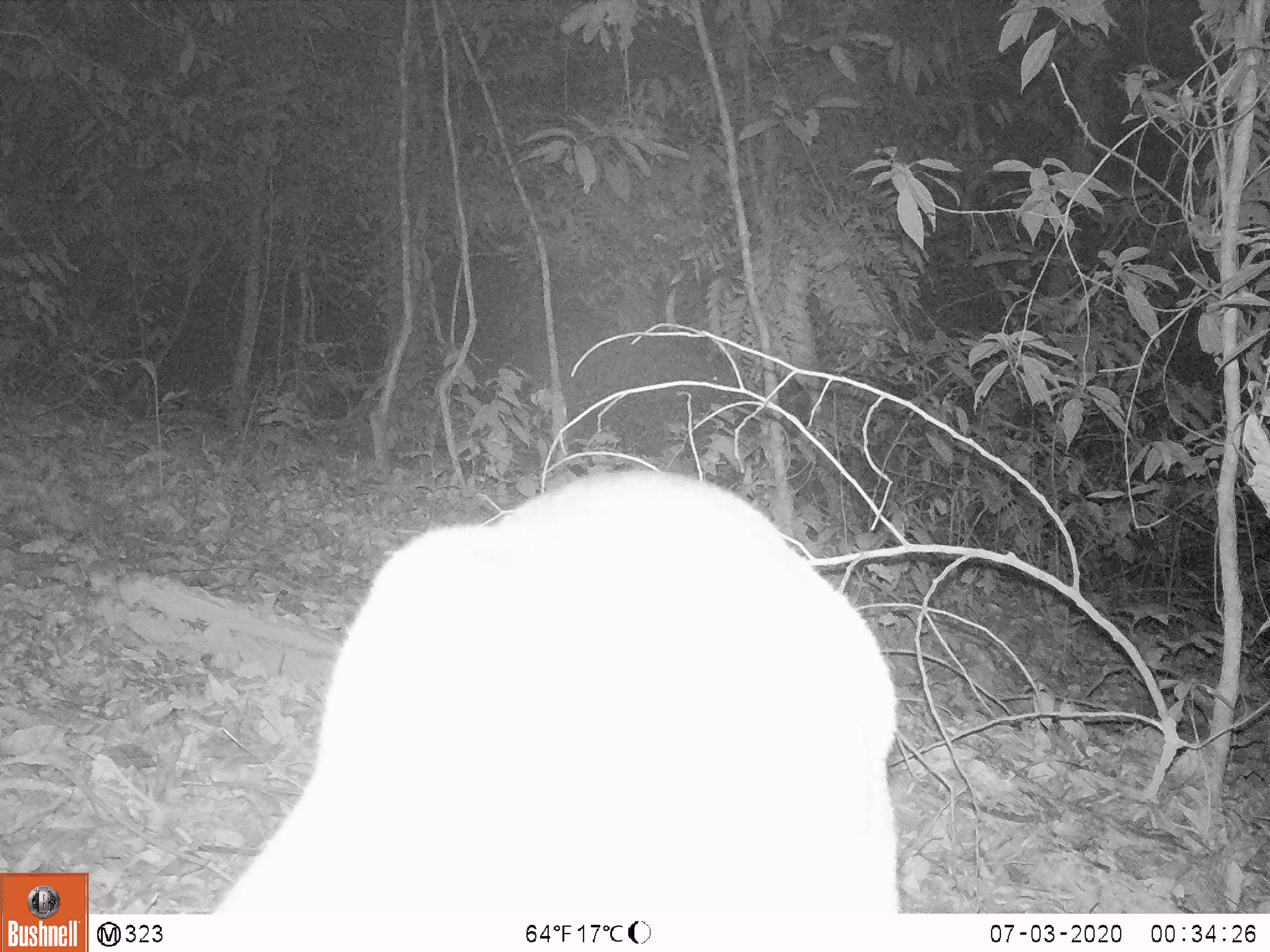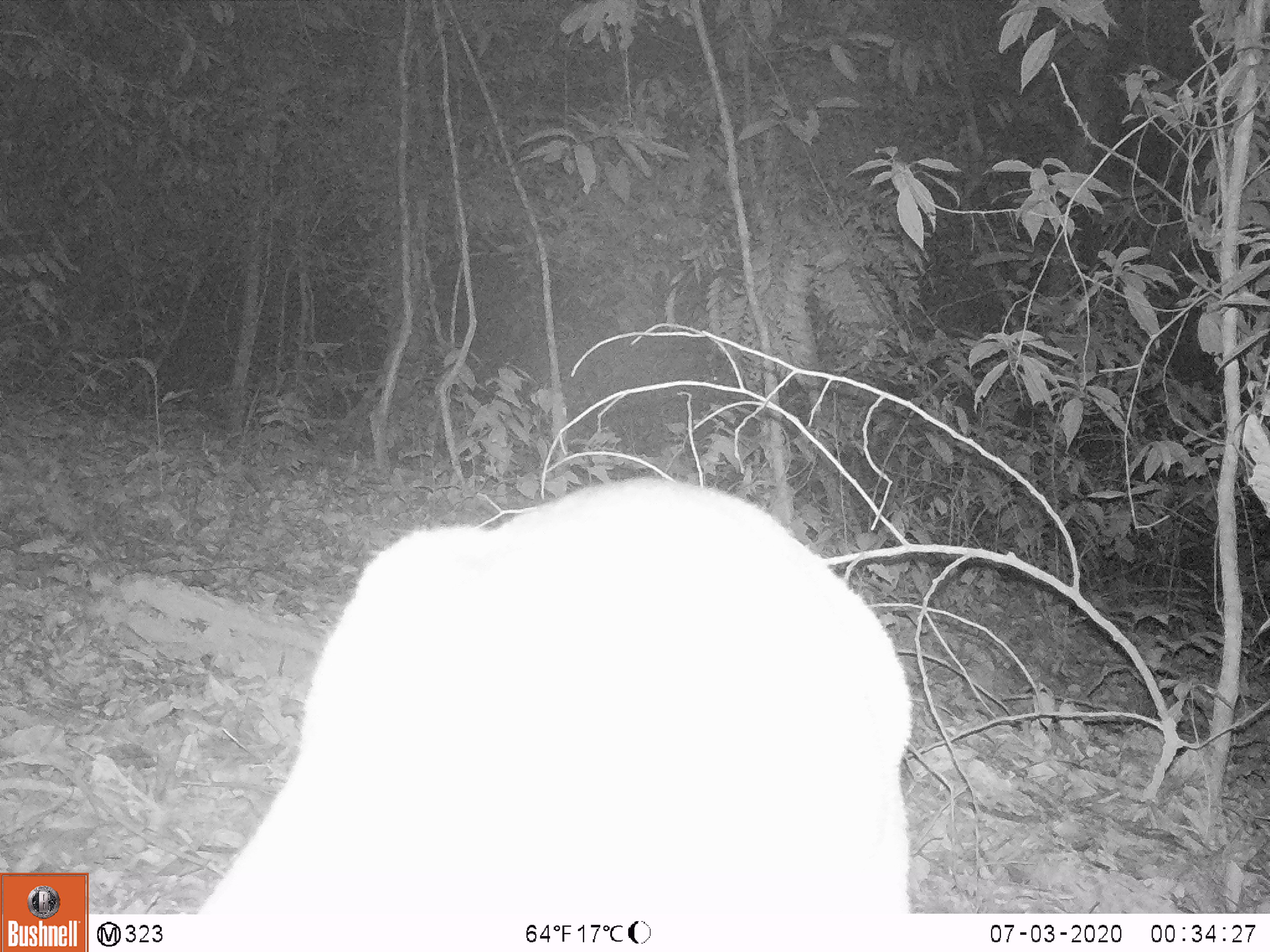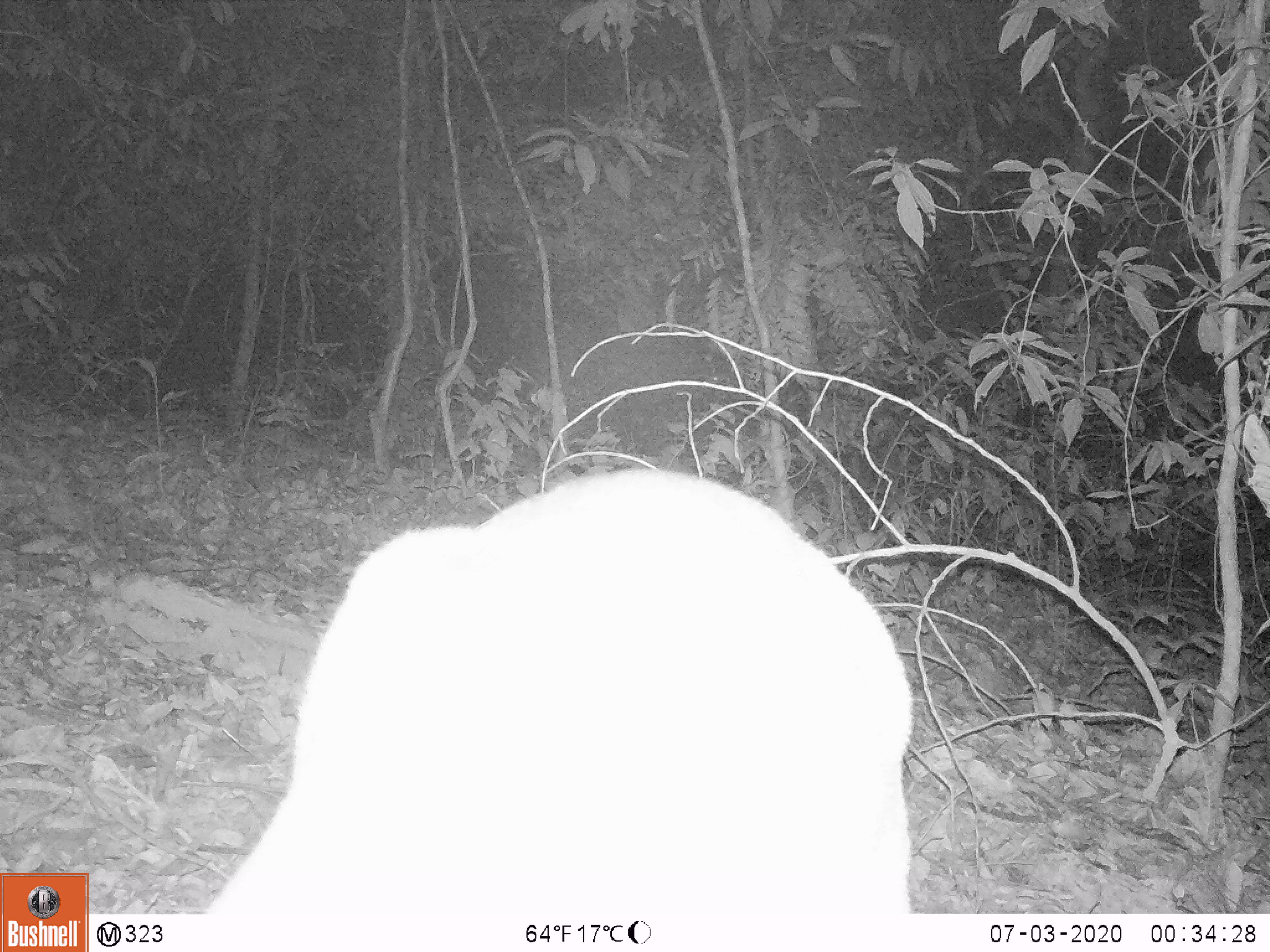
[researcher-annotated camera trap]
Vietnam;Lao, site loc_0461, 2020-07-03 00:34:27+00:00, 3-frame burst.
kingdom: Animalia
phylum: Chordata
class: Mammalia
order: Artiodactyla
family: Cervidae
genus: Muntiacus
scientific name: Muntiacus vuquangensis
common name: large-antlered muntjac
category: large antlered muntjac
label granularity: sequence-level